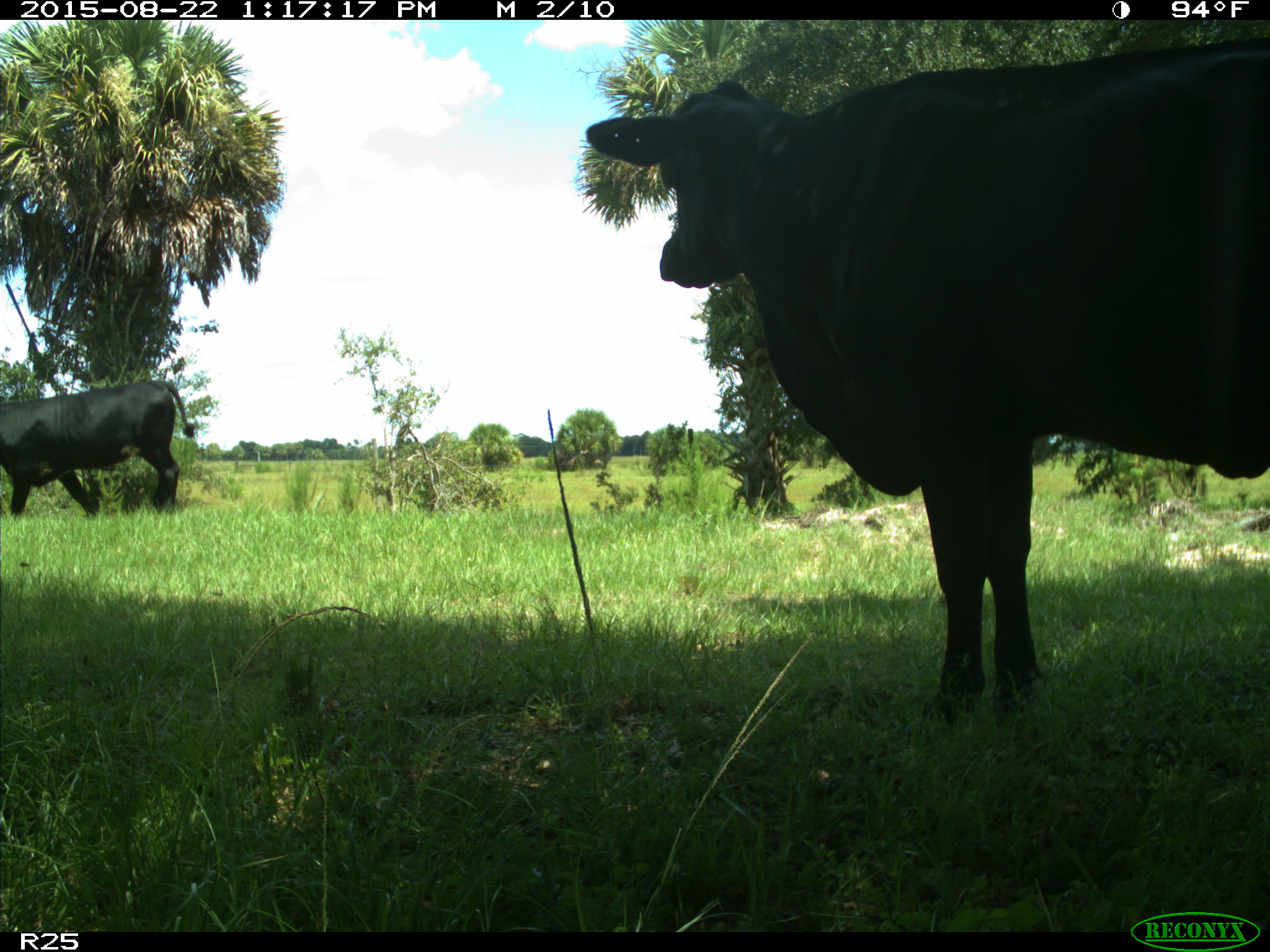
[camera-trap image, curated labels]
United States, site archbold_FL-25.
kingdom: Animalia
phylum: Chordata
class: Mammalia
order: Artiodactyla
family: Bovidae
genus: Bos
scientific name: Bos taurus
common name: domestic cow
Bos taurus (domestic cow).